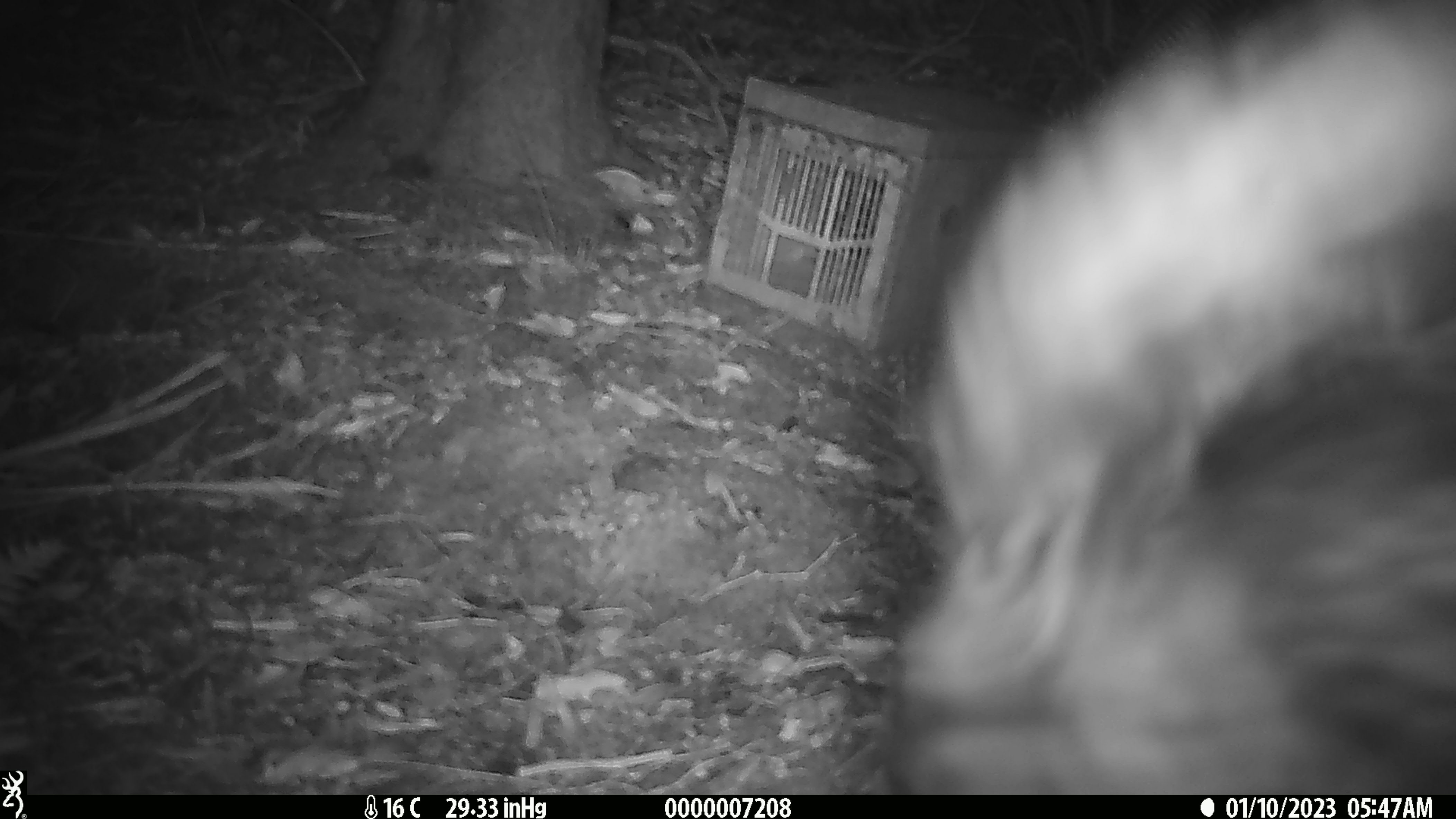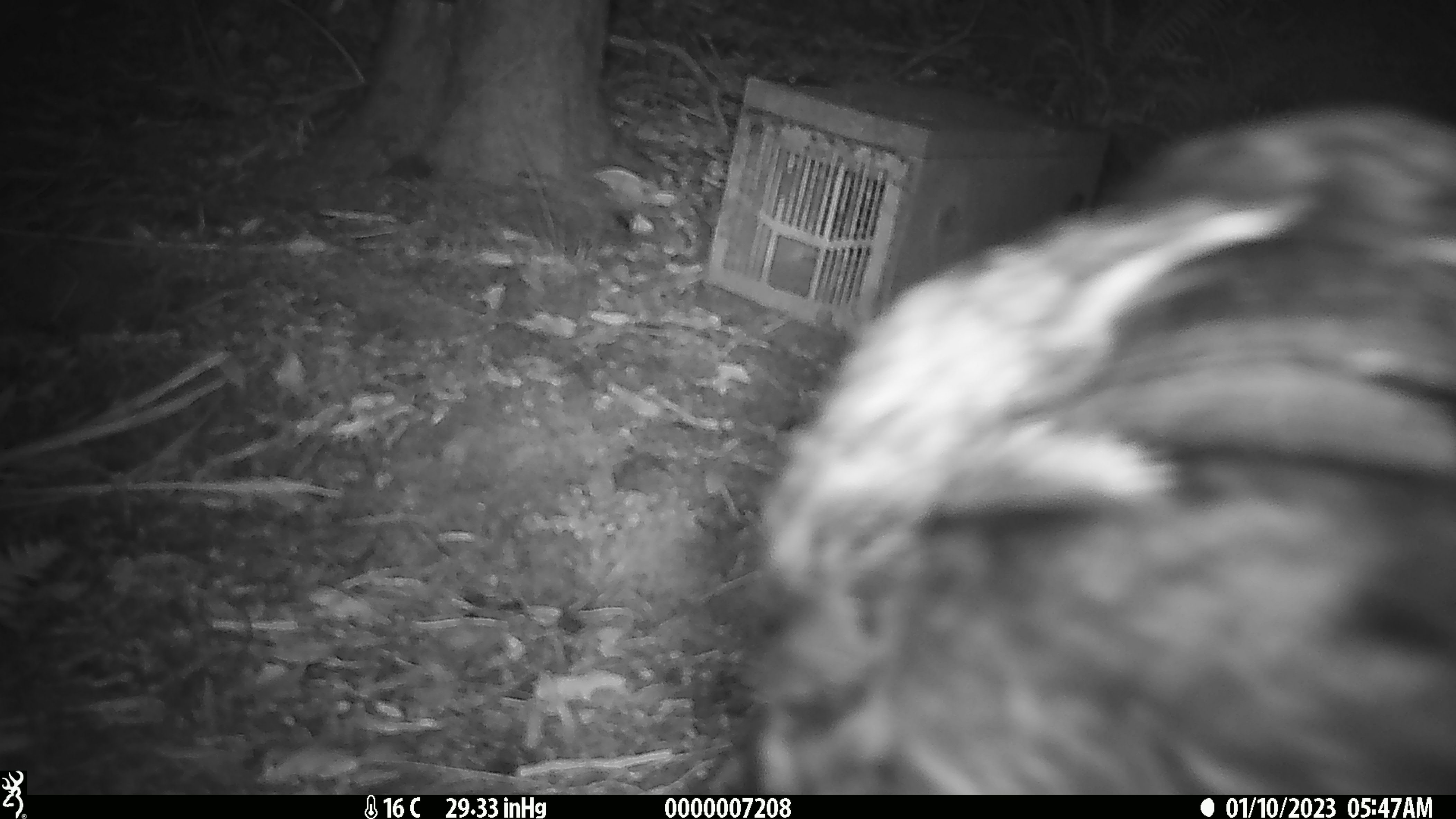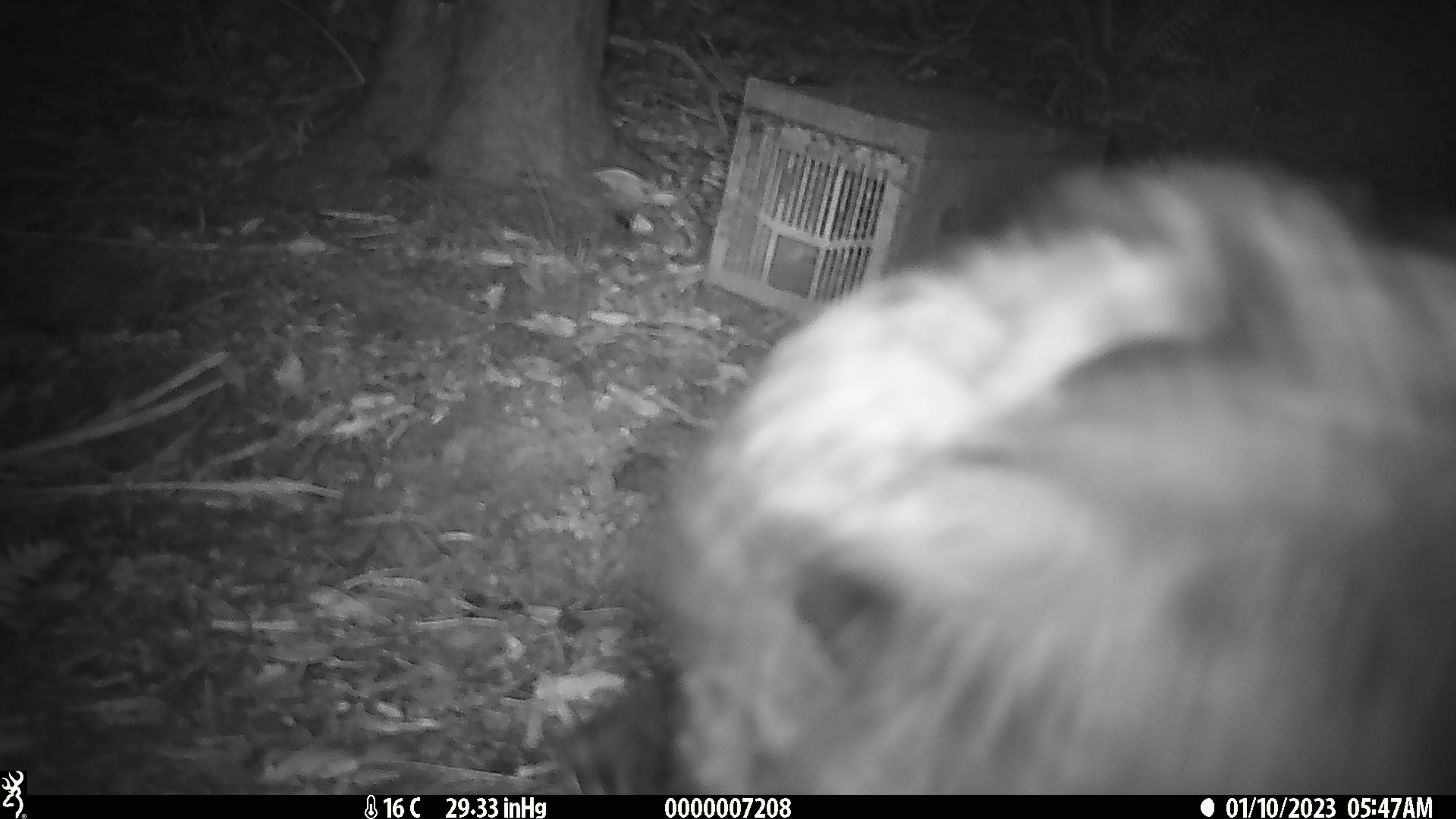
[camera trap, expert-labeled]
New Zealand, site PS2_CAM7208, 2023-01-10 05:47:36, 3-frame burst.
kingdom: Animalia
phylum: Chordata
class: Aves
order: Gruiformes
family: Rallidae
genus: Gallirallus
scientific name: Gallirallus australis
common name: weka